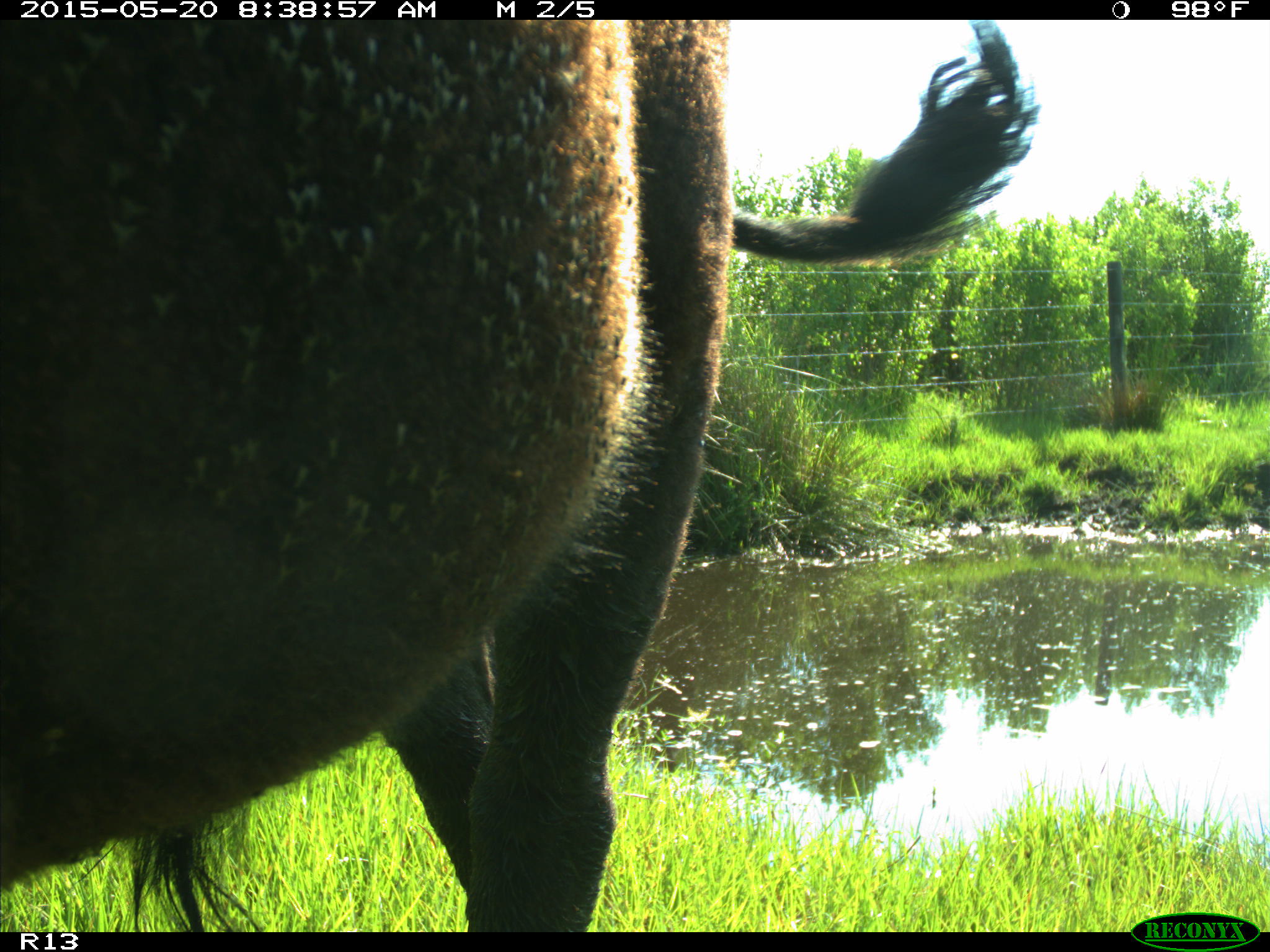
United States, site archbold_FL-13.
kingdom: Animalia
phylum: Chordata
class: Mammalia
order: Artiodactyla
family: Bovidae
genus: Bos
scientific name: Bos taurus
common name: domestic cow